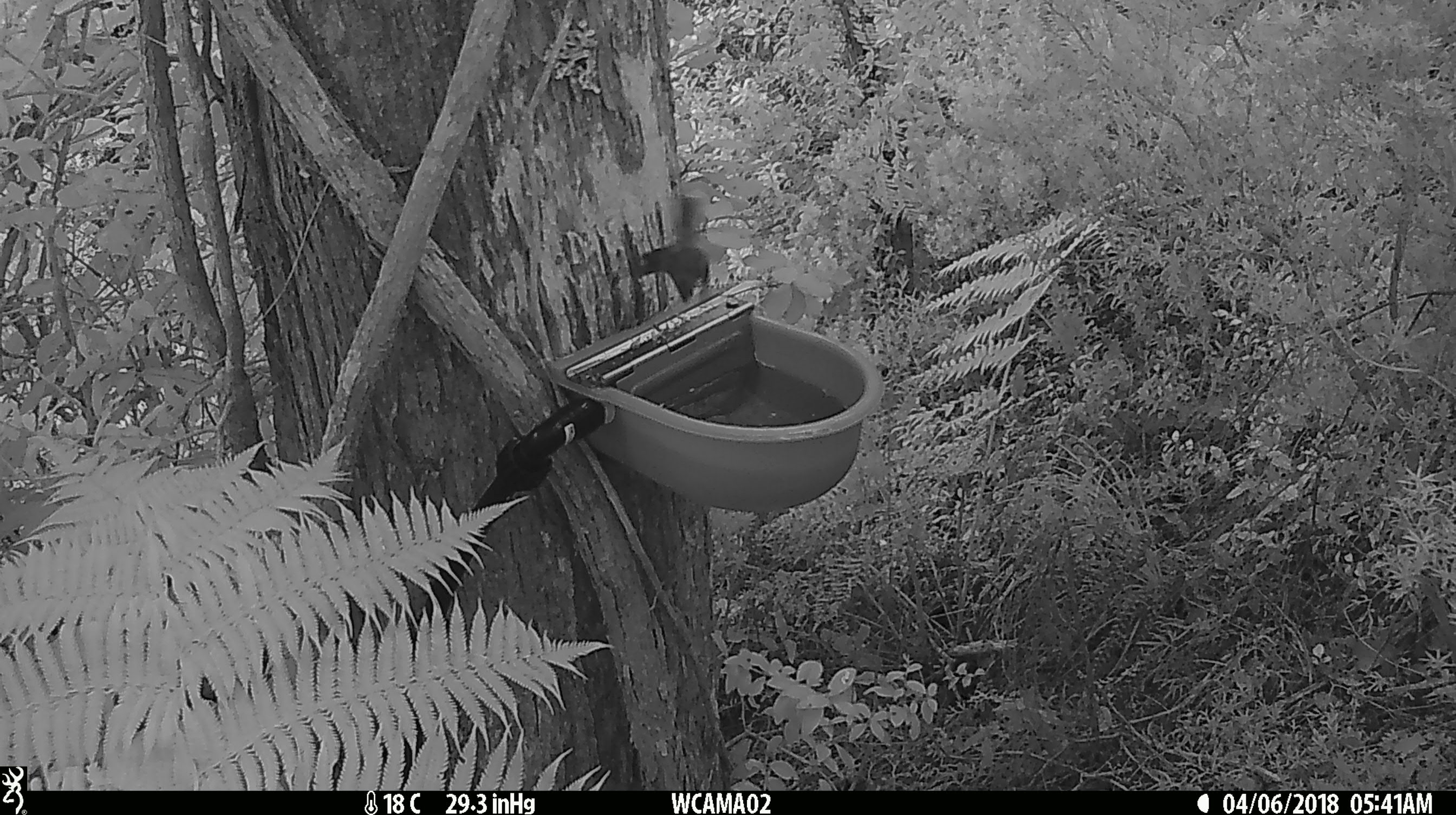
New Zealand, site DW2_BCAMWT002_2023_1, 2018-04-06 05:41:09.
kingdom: Animalia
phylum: Chordata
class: Aves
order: Passeriformes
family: Rhipiduridae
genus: Rhipidura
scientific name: Rhipidura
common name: fantails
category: fantail